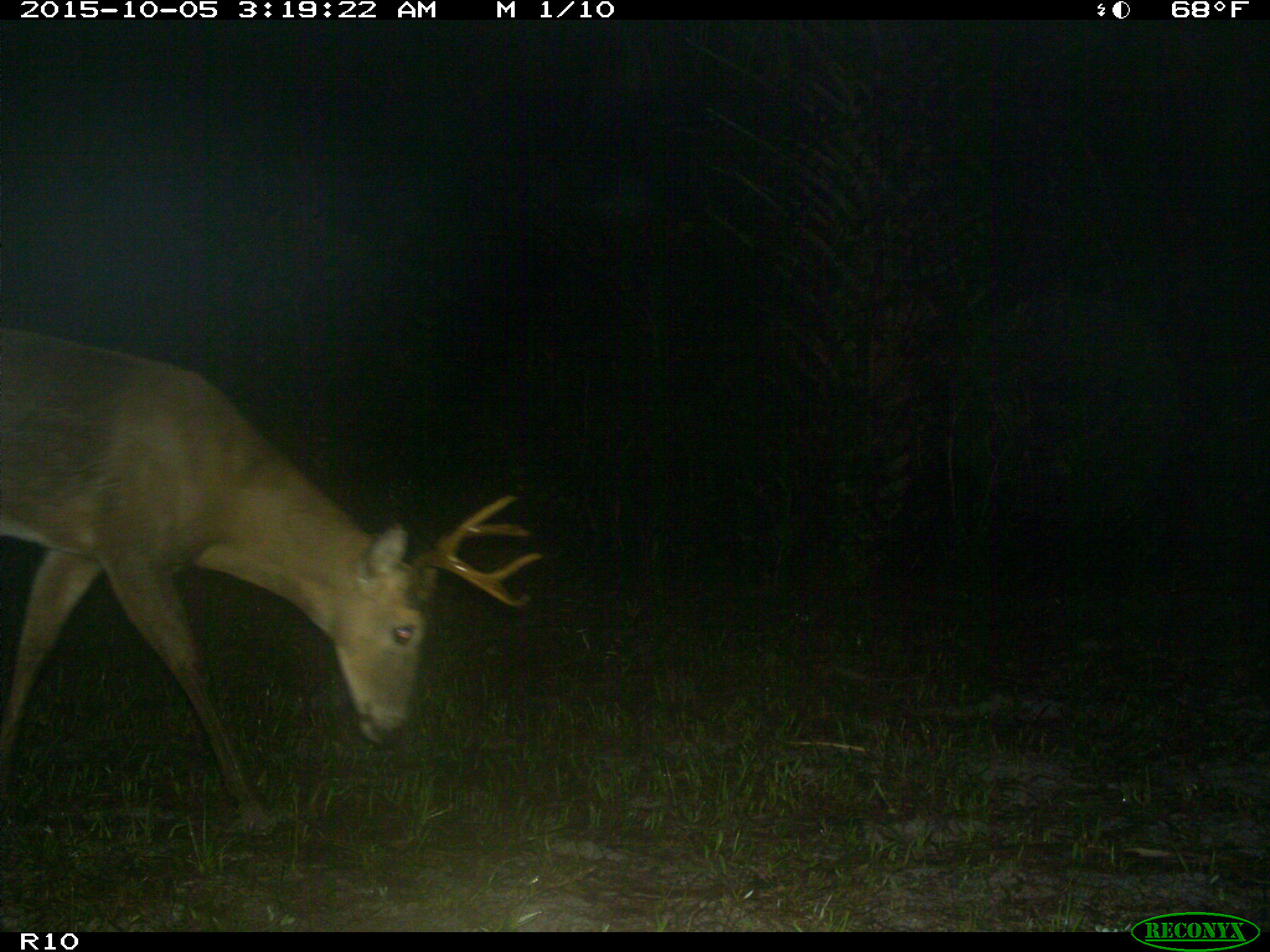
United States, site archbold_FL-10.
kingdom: Animalia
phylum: Chordata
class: Mammalia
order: Artiodactyla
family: Cervidae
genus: Odocoileus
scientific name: Odocoileus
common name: deer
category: unidentified deer